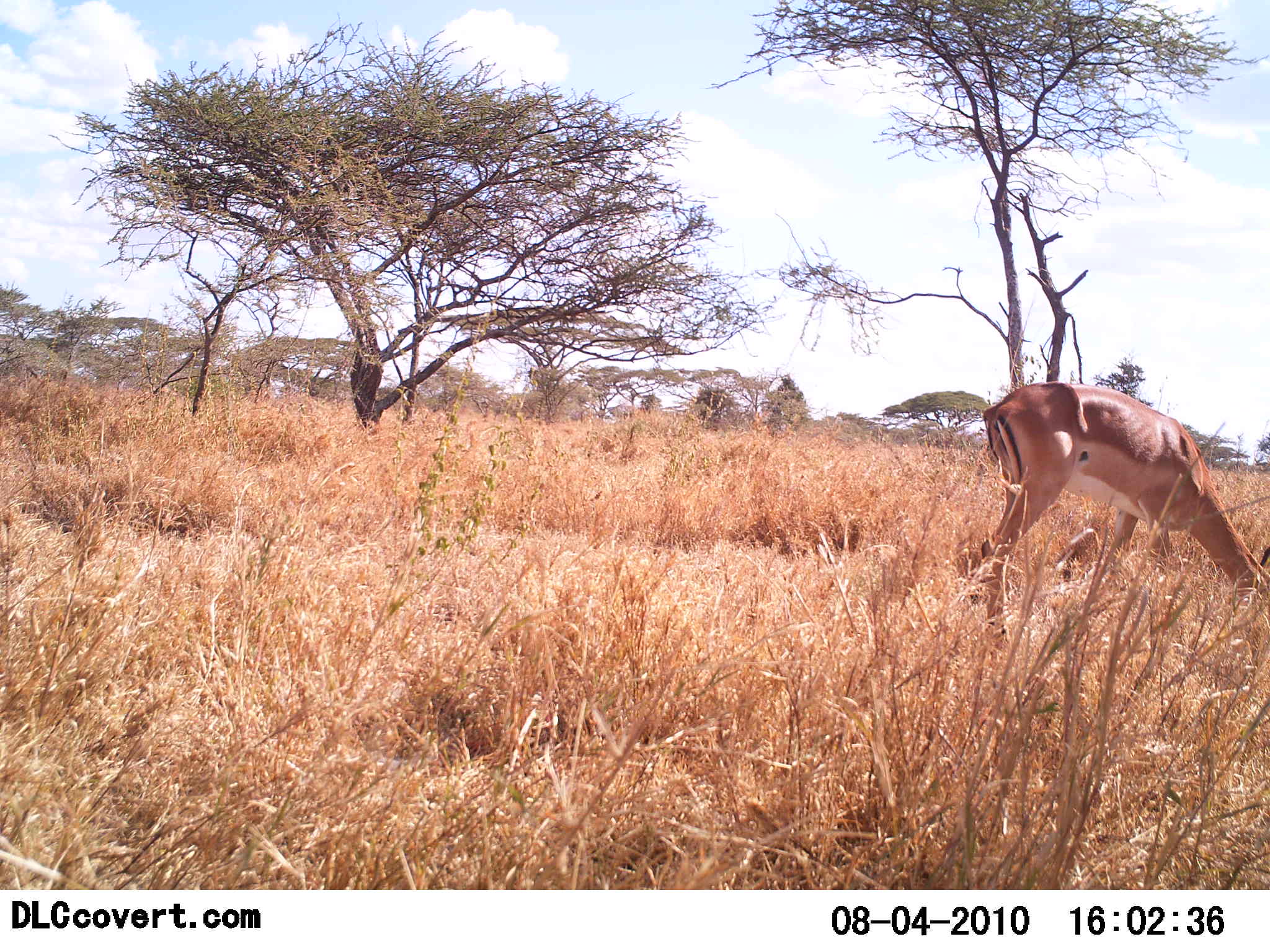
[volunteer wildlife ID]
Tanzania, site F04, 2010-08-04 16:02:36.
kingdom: Animalia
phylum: Chordata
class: Mammalia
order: Artiodactyla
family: Bovidae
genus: Nanger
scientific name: Nanger granti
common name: grant's gazelle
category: gazellegrants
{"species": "gazellegrants (grant's gazelle) (Nanger granti)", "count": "1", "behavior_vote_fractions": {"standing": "9%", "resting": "0%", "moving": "0%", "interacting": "0%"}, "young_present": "0%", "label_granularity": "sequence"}